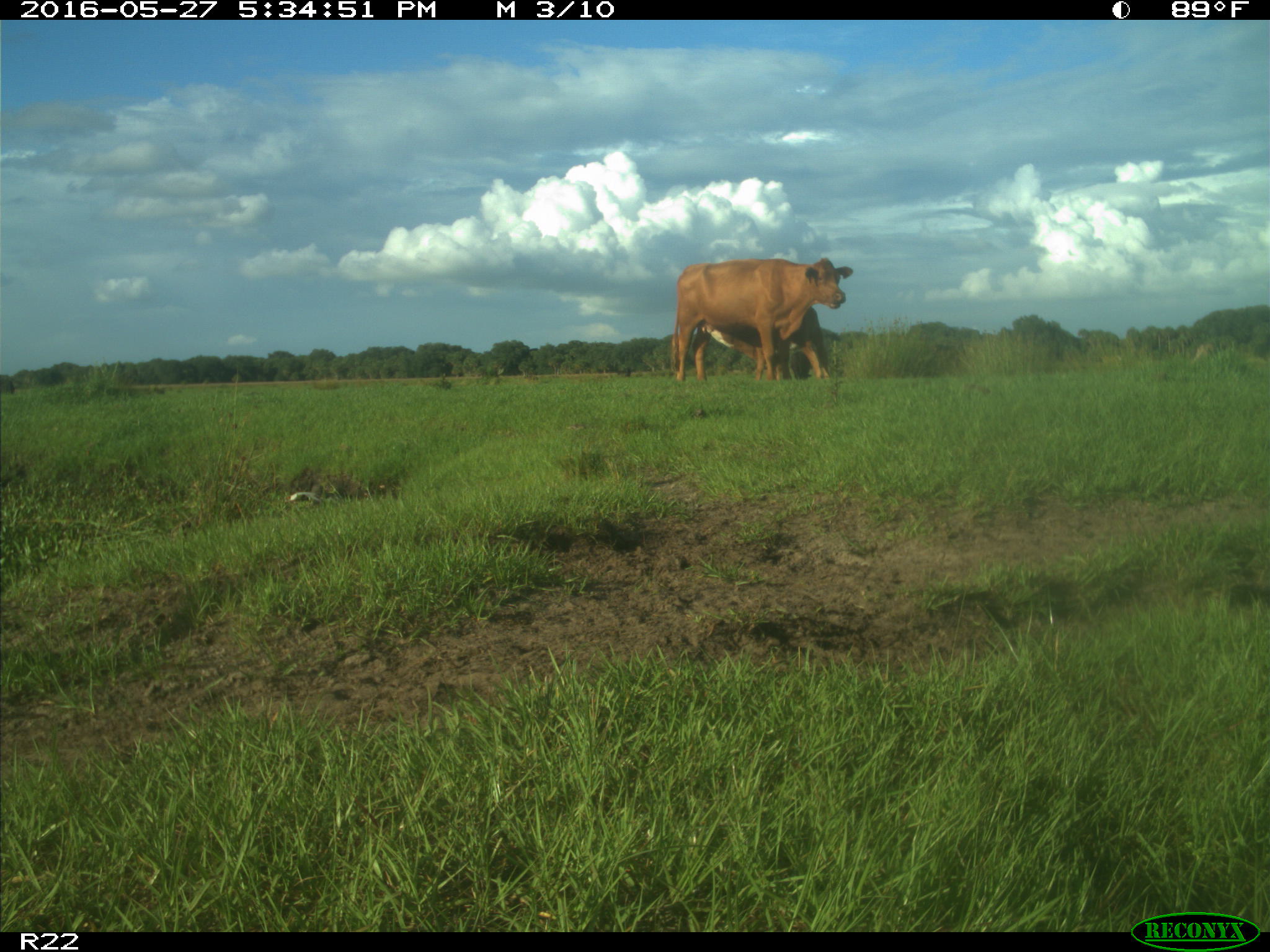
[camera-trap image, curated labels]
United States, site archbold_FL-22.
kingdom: Animalia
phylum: Chordata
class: Mammalia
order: Artiodactyla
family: Bovidae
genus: Bos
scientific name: Bos taurus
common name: domestic cow